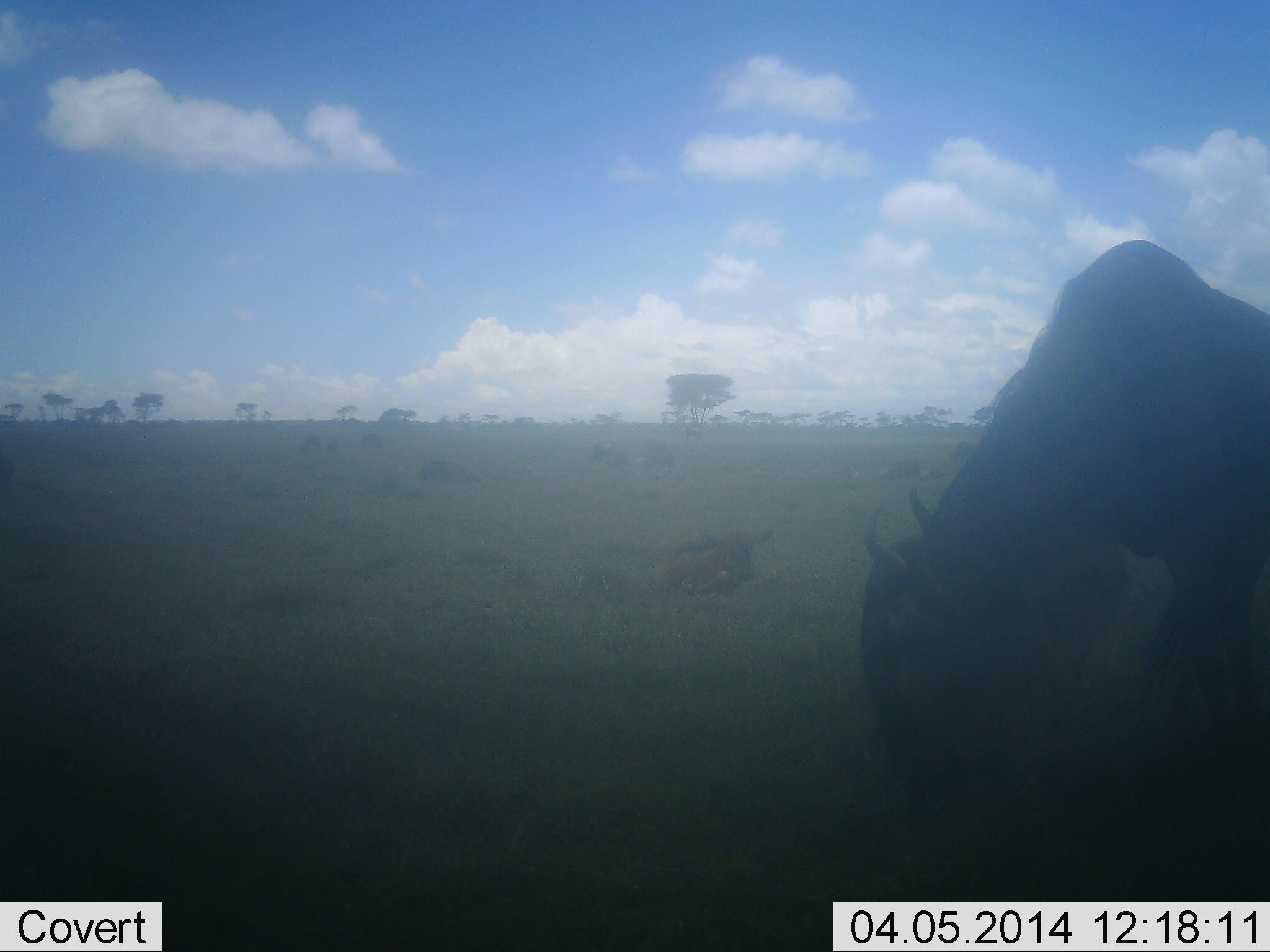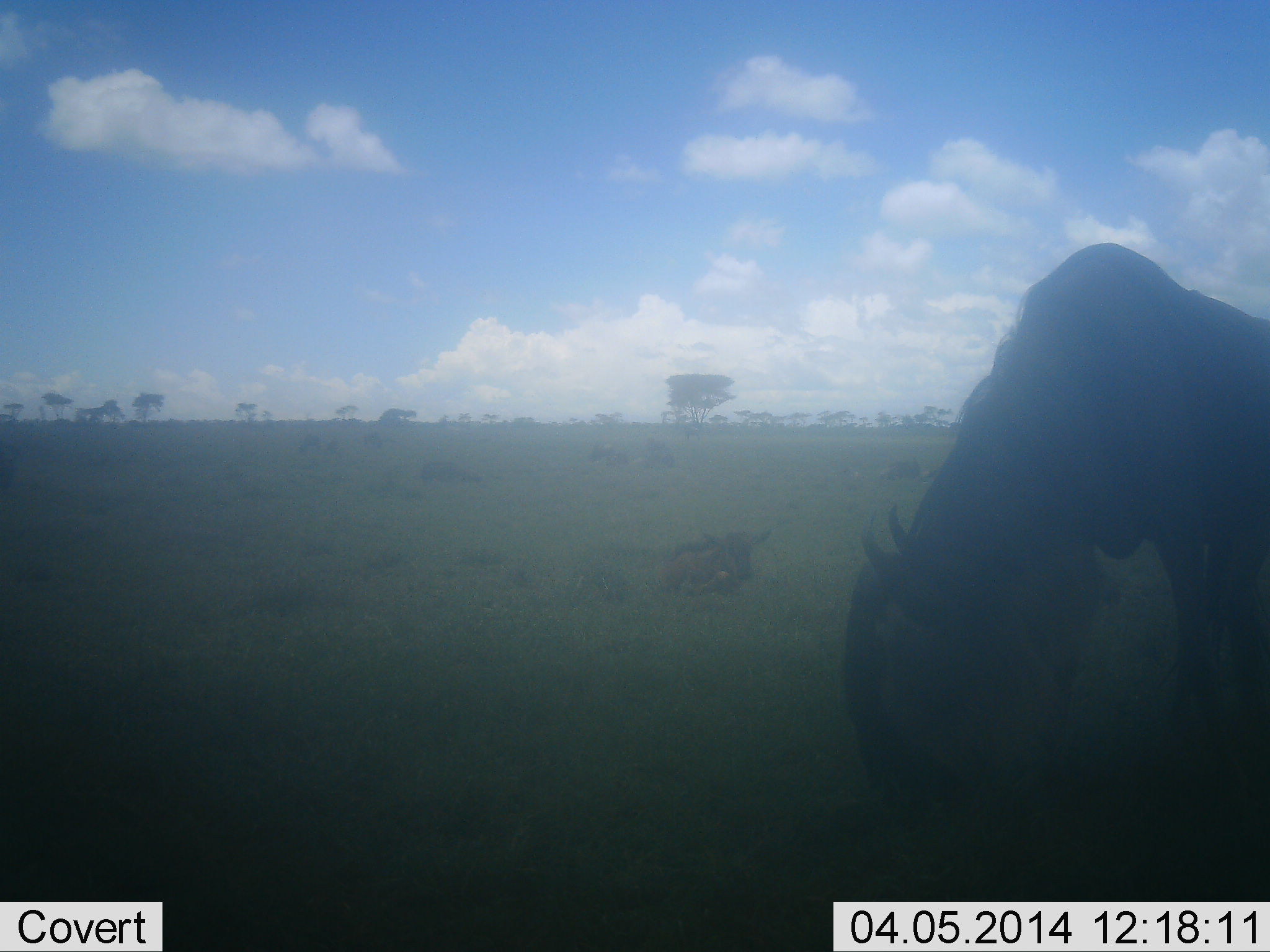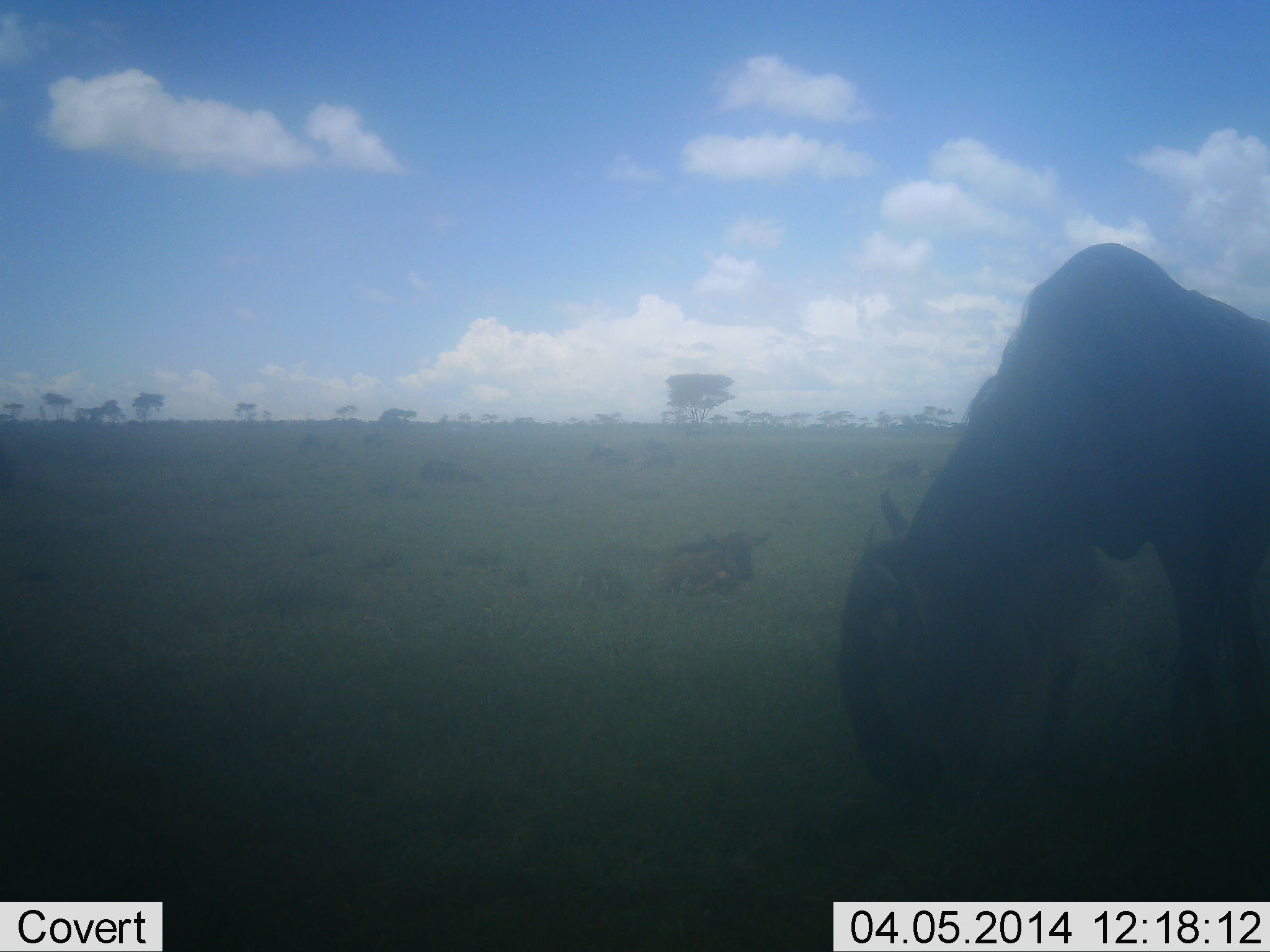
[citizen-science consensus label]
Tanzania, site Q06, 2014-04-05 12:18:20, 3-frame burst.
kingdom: Animalia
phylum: Chordata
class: Mammalia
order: Artiodactyla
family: Bovidae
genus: Connochaetes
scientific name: Connochaetes taurinus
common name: blue wildebeest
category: wildebeest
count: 2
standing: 20%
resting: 70%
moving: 10%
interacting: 0%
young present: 50%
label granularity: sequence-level